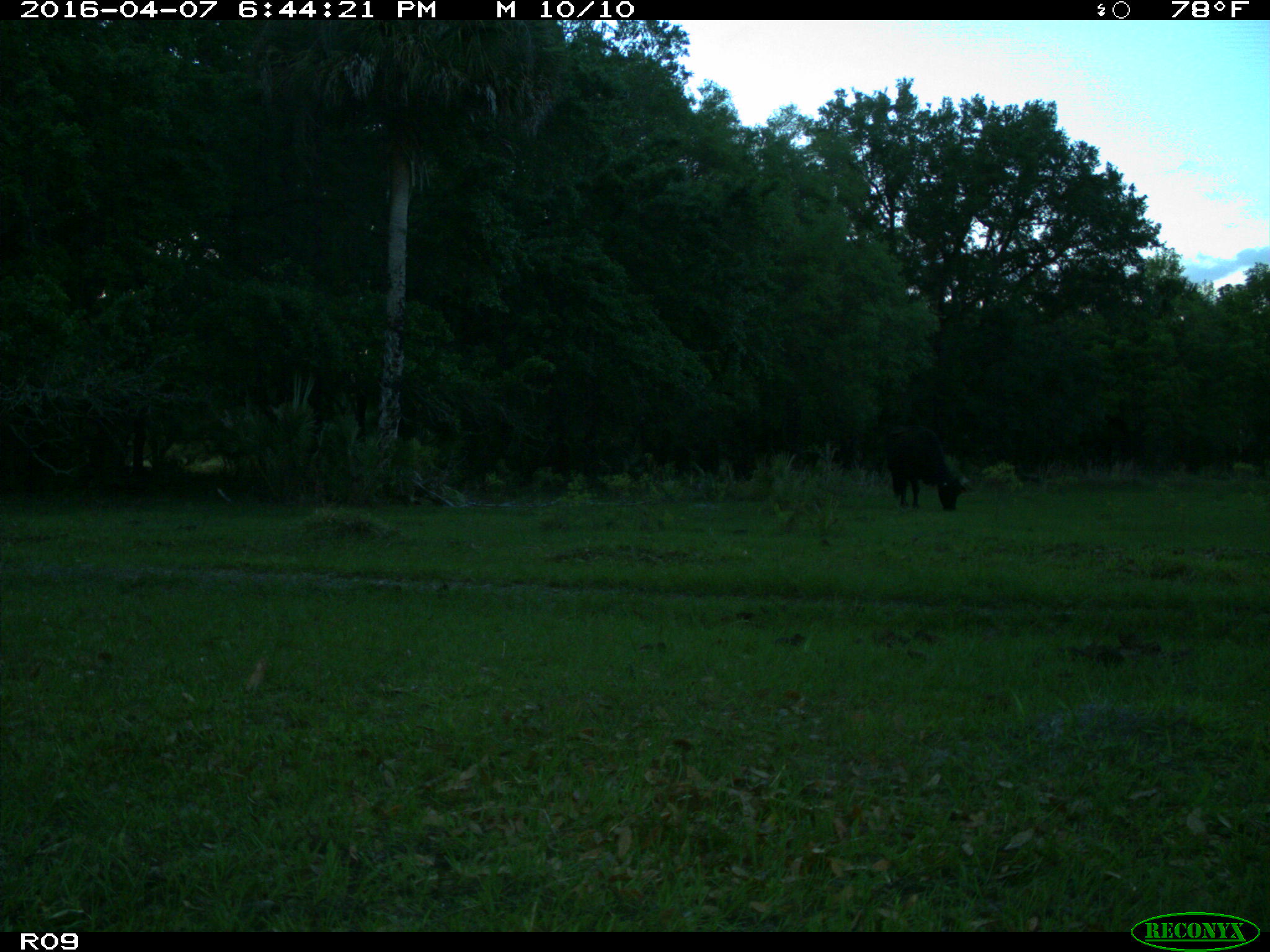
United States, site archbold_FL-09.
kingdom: Animalia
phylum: Chordata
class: Mammalia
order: Artiodactyla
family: Bovidae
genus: Bos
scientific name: Bos taurus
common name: domestic cow